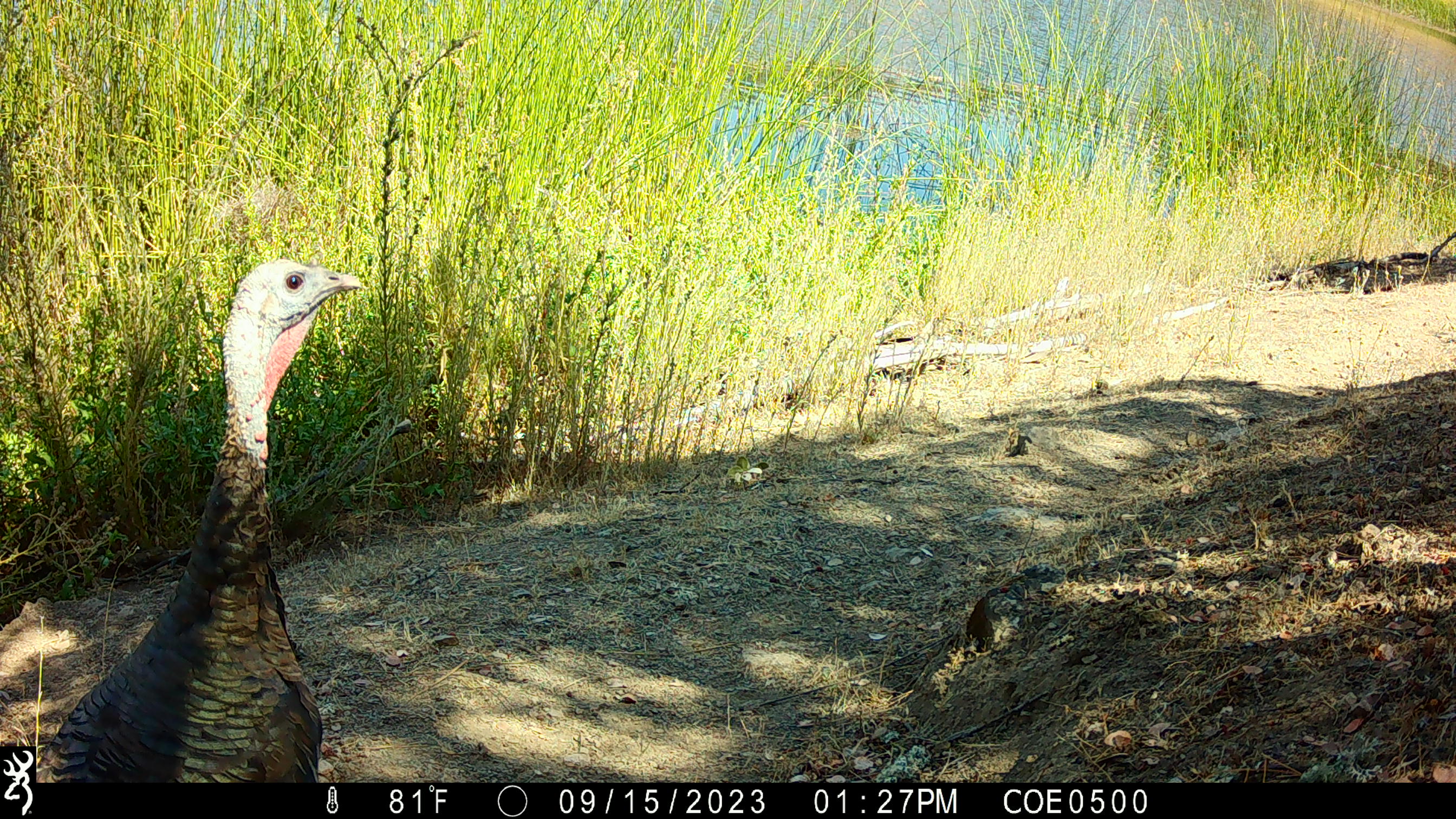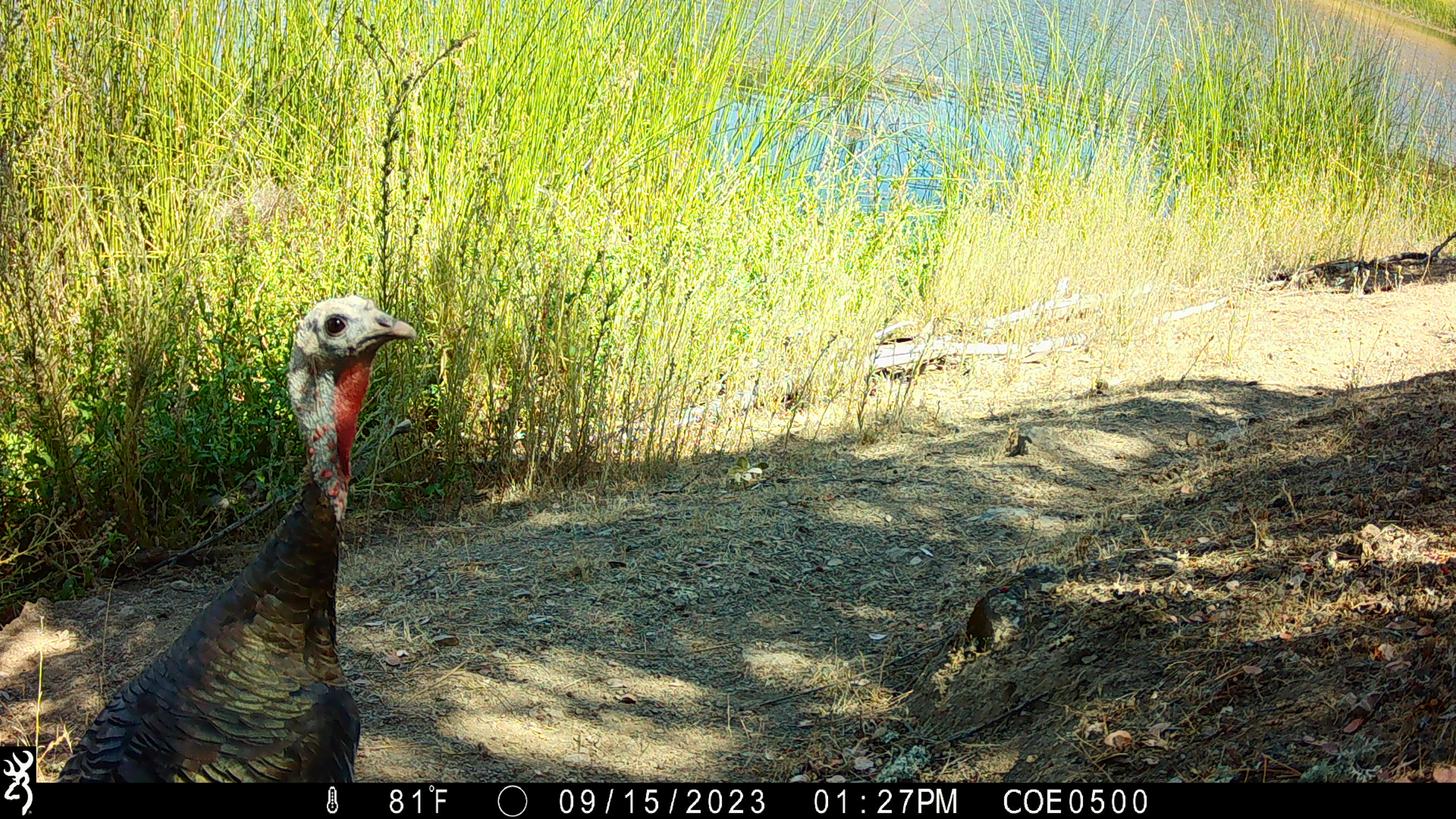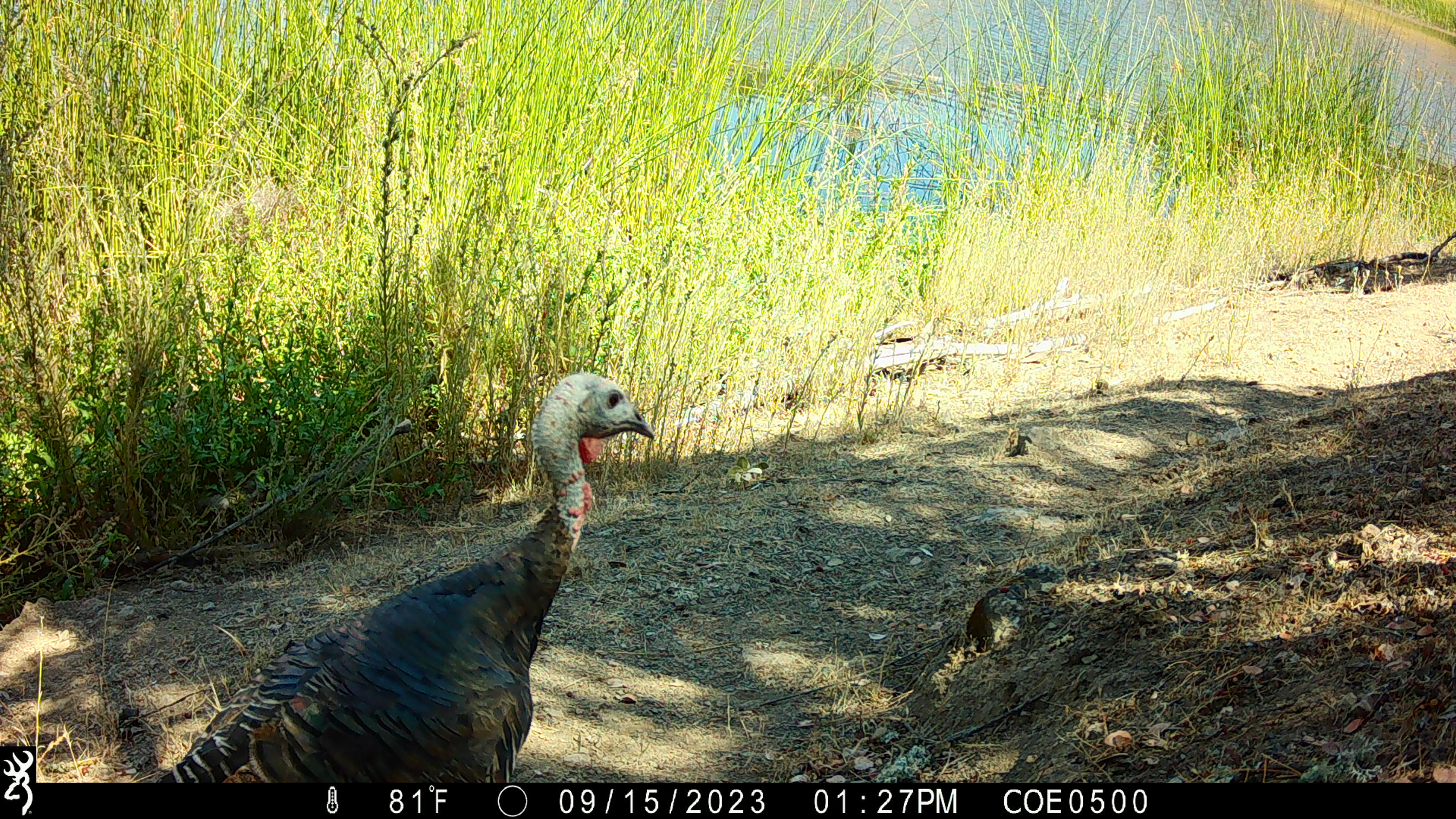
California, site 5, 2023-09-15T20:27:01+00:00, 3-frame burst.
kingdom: Animalia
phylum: Chordata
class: Aves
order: Galliformes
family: Phasianidae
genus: Meleagris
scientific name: Meleagris gallopavo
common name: turkey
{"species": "turkey (Meleagris gallopavo)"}